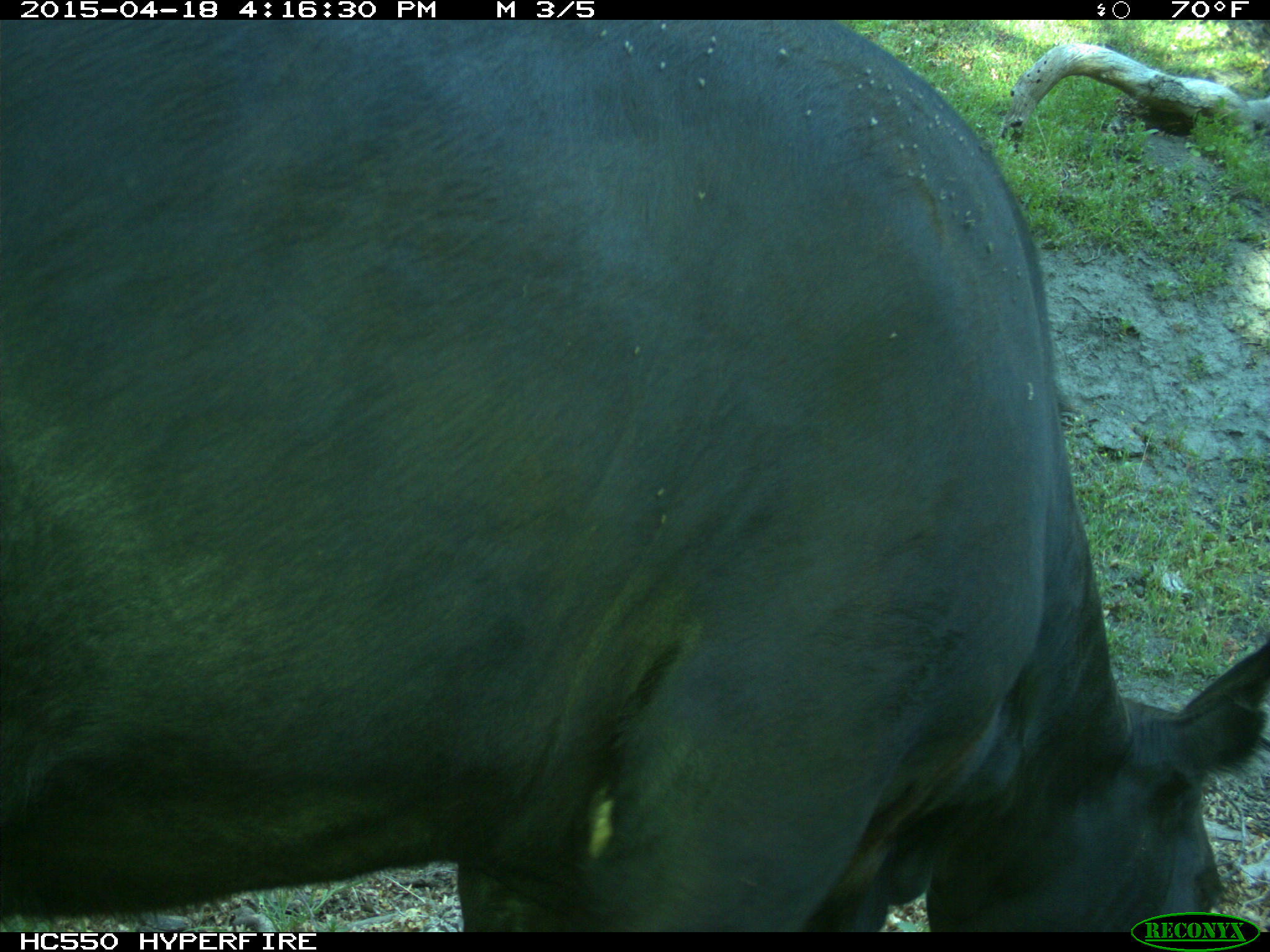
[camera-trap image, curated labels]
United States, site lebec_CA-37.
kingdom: Animalia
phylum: Chordata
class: Mammalia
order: Artiodactyla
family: Bovidae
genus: Bos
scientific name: Bos taurus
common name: domestic cow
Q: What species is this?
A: Bos taurus (domestic cow).